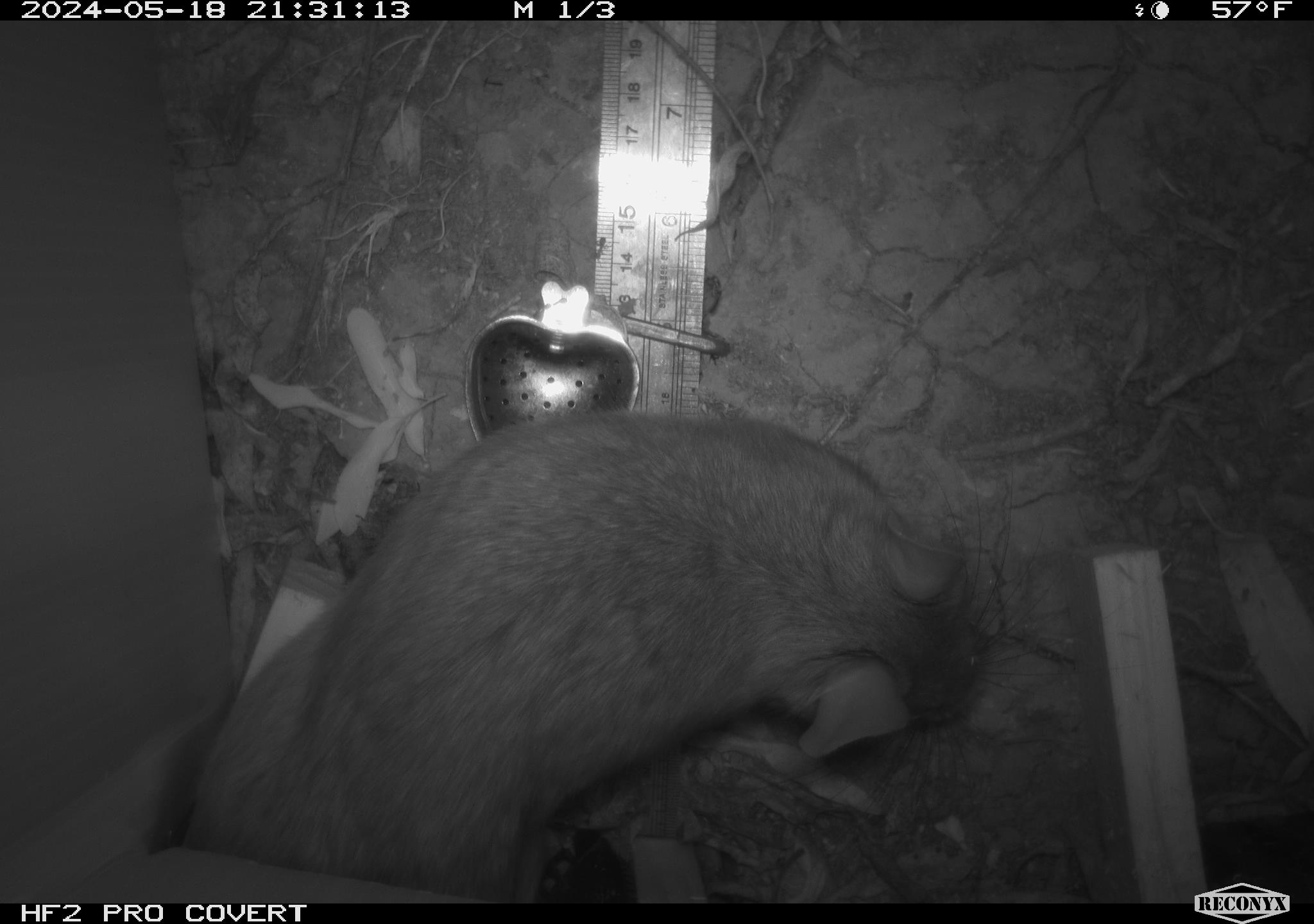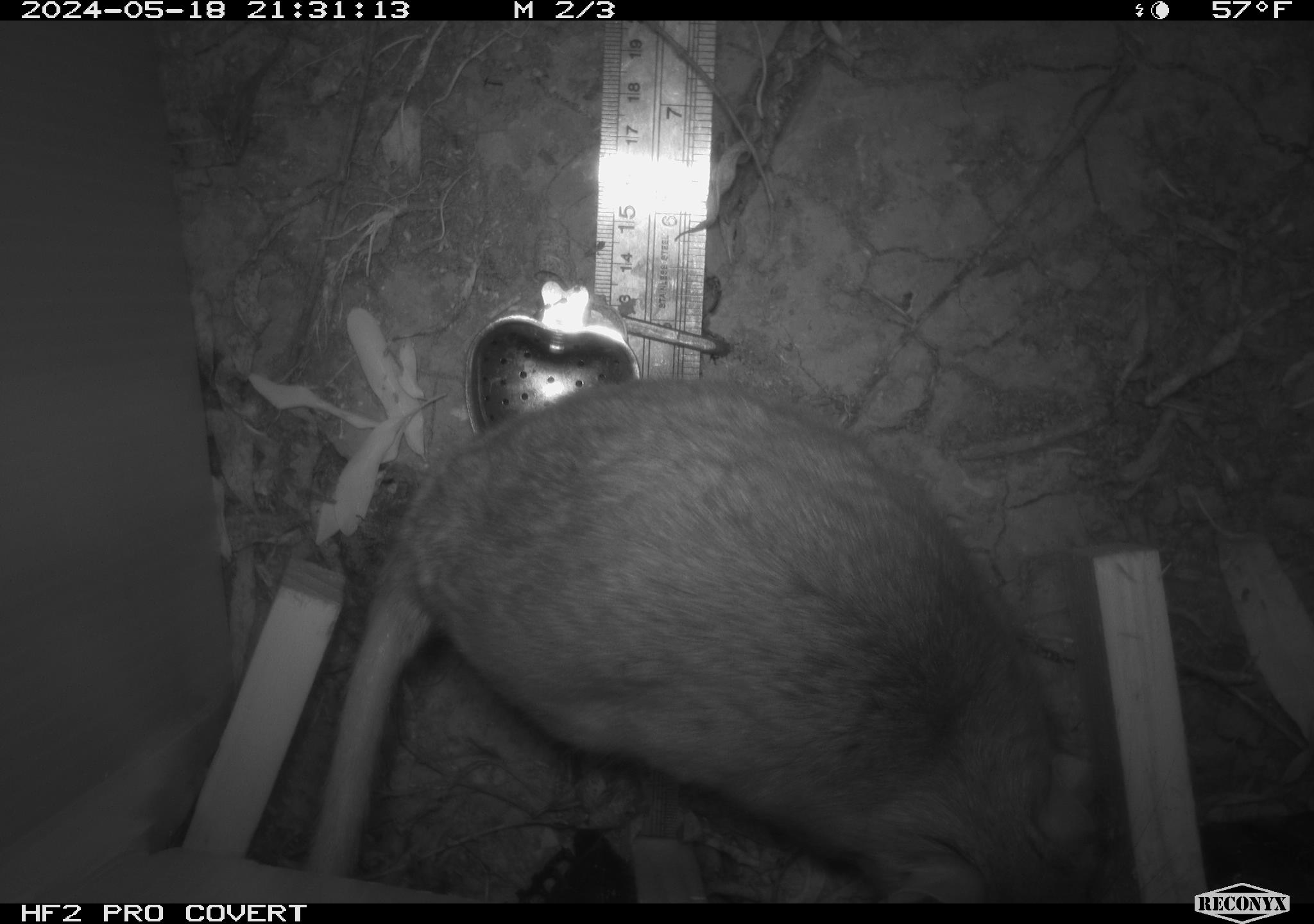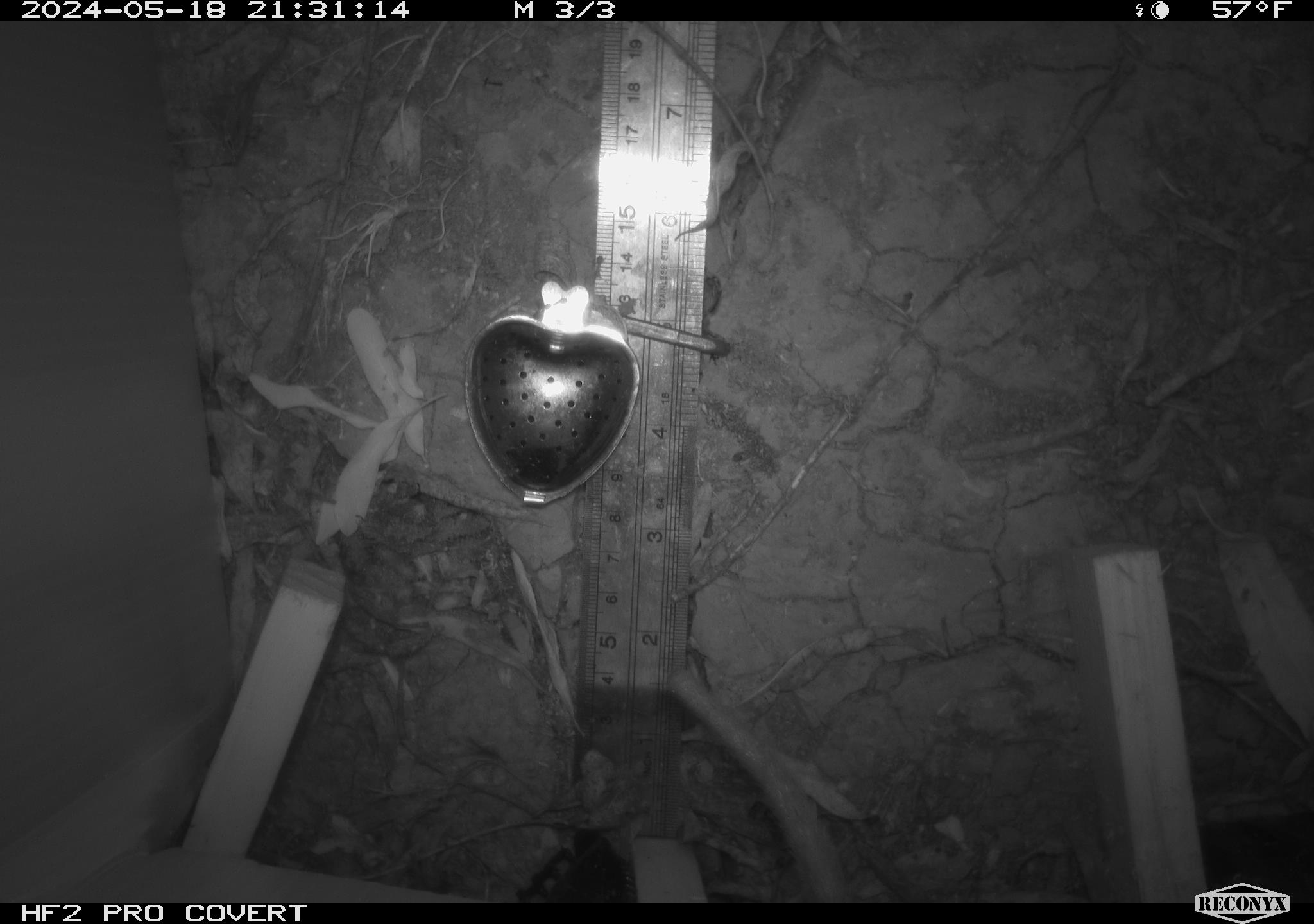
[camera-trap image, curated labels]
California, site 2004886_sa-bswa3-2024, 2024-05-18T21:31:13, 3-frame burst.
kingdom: Animalia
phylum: Chordata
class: Mammalia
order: Rodentia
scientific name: Rodentia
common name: woodrat or rat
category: woodrat or rat species